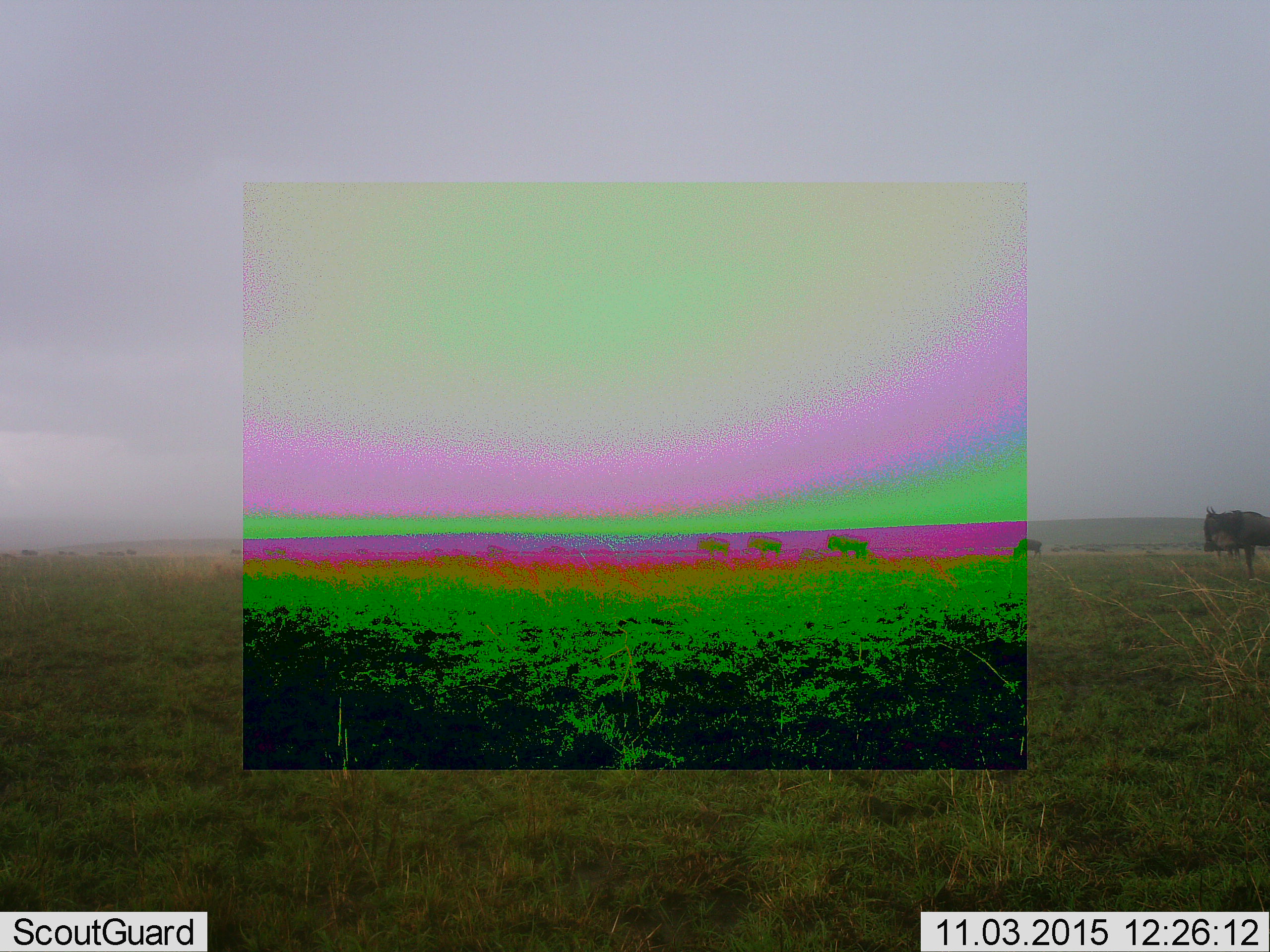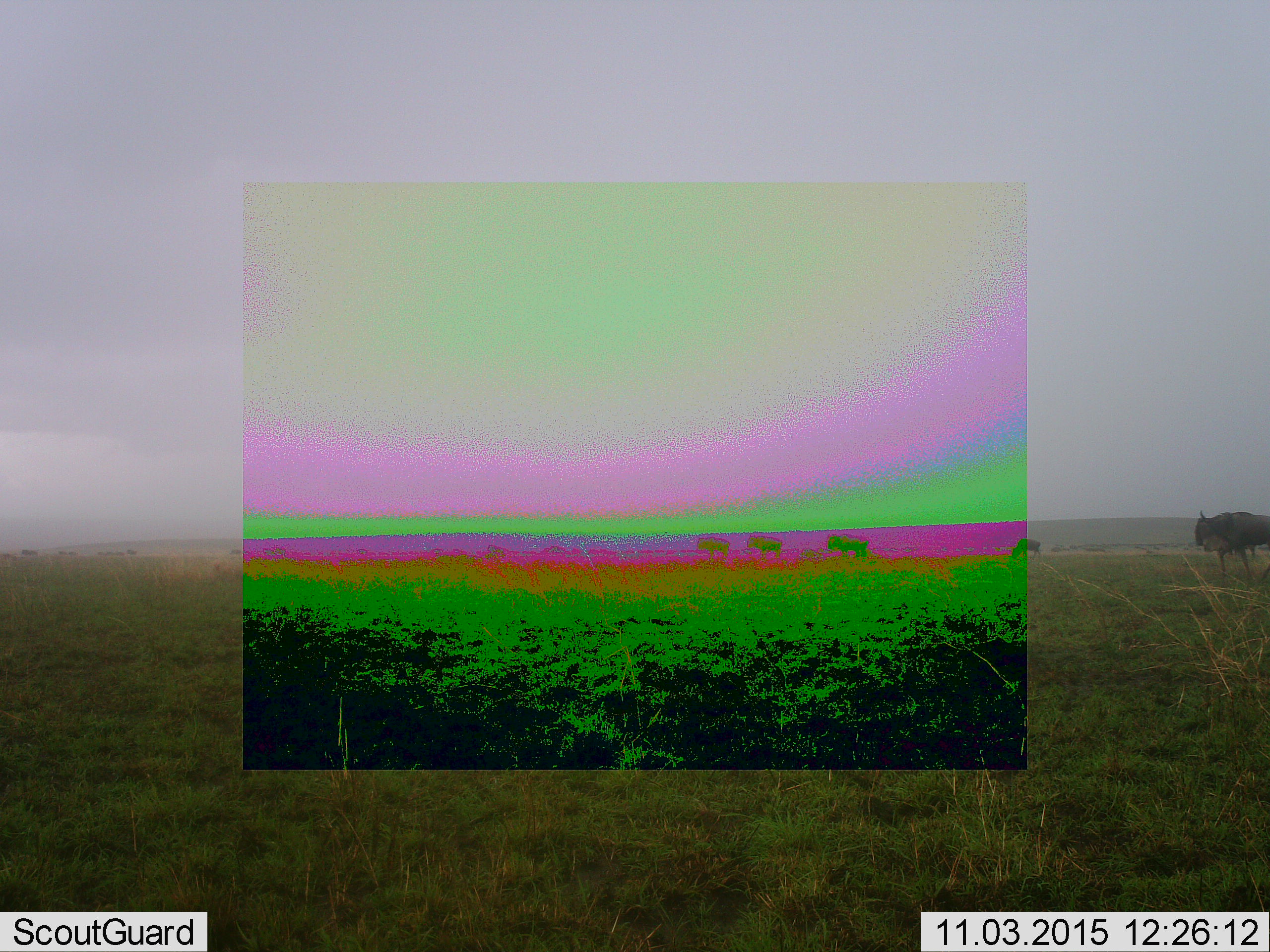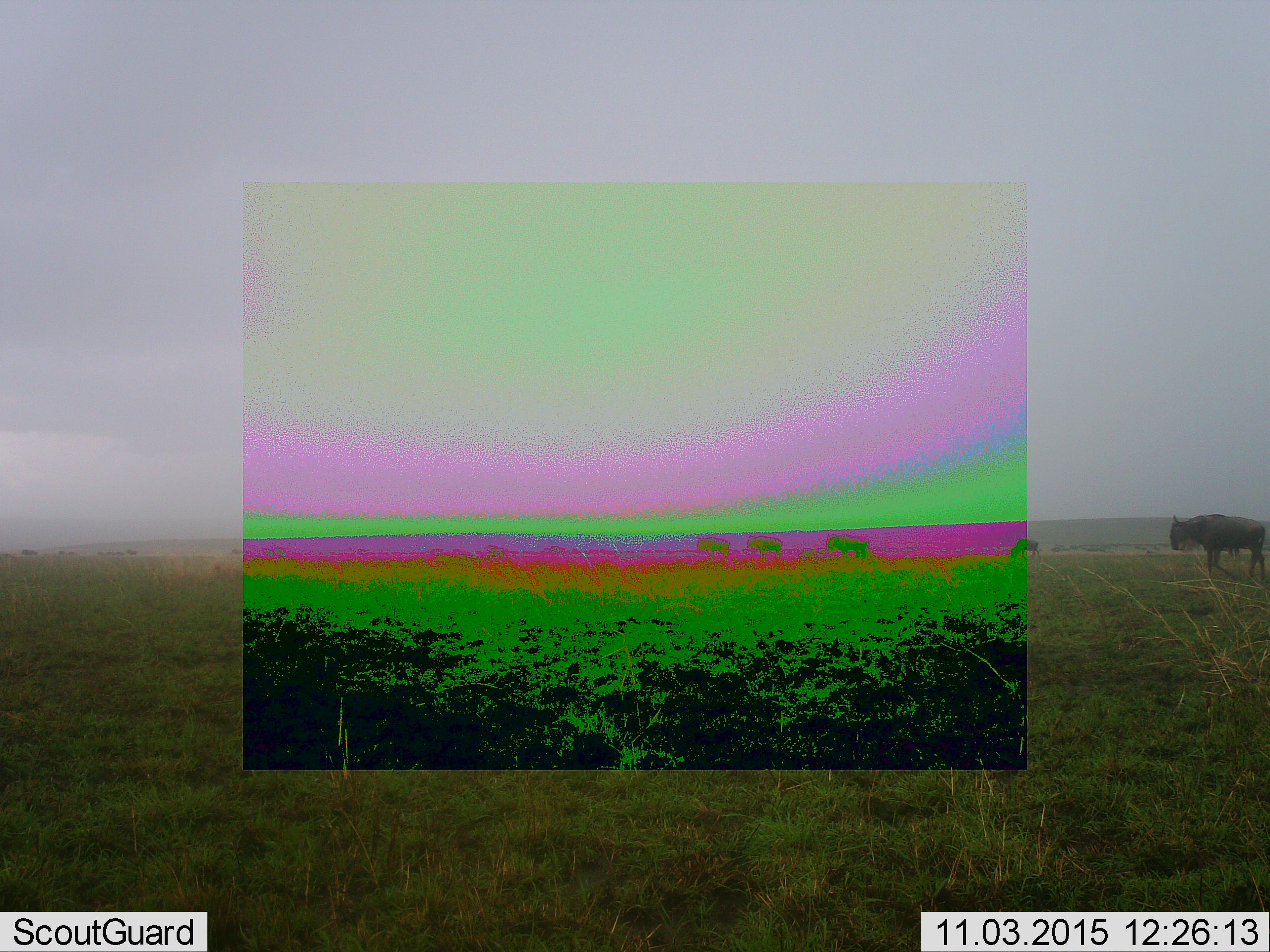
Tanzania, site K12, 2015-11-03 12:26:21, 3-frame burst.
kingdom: Animalia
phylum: Chordata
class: Mammalia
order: Artiodactyla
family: Bovidae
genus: Connochaetes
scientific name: Connochaetes taurinus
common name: blue wildebeest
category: wildebeest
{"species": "wildebeest (blue wildebeest) (Connochaetes taurinus)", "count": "5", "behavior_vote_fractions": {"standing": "57%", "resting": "0%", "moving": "71%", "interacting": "0%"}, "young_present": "14%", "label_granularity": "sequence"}